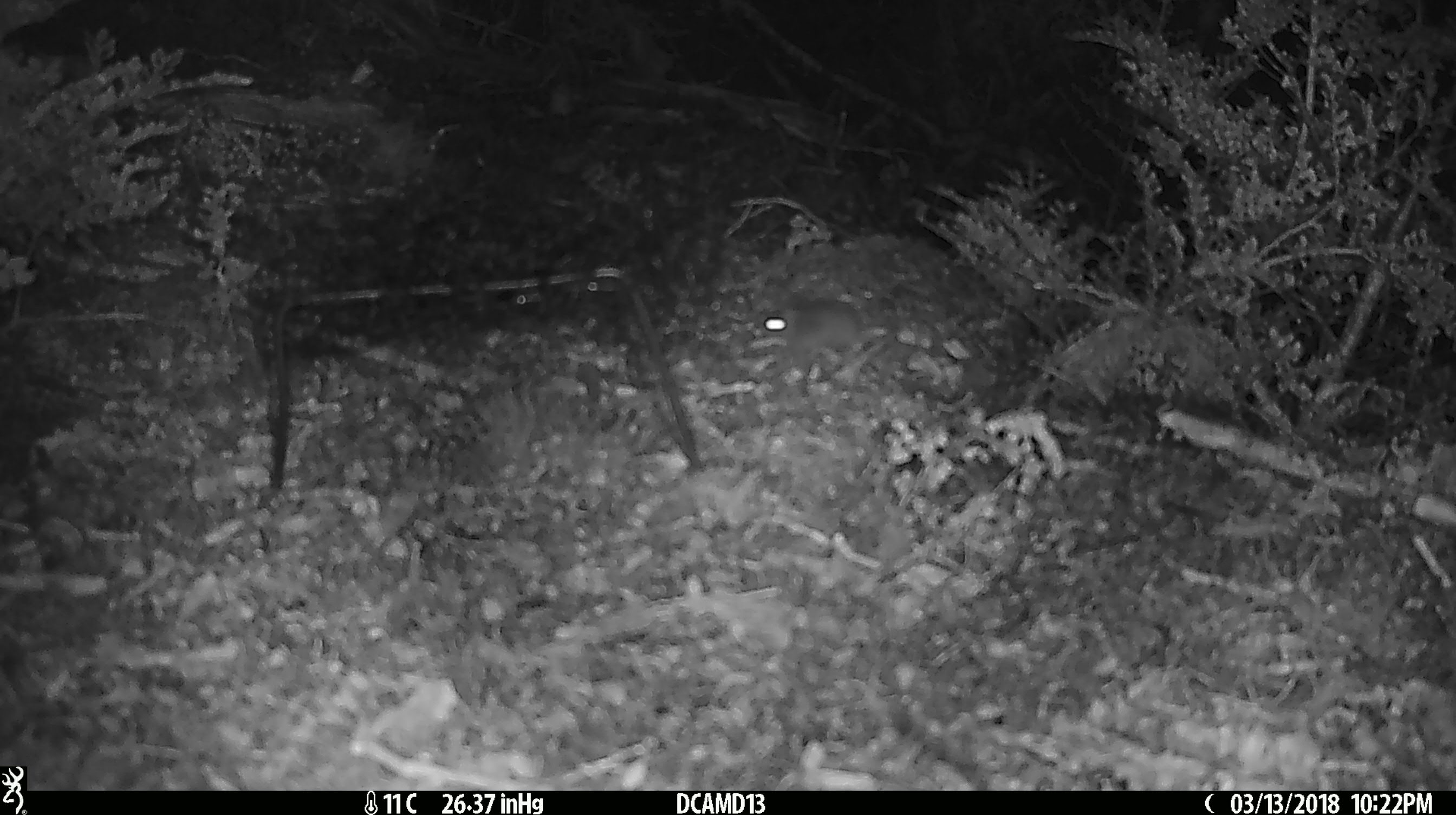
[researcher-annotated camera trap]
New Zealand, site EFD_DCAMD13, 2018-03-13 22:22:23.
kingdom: Animalia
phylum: Chordata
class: Mammalia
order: Rodentia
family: Muridae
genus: Mus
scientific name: Mus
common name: mouse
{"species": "mouse (Mus)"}